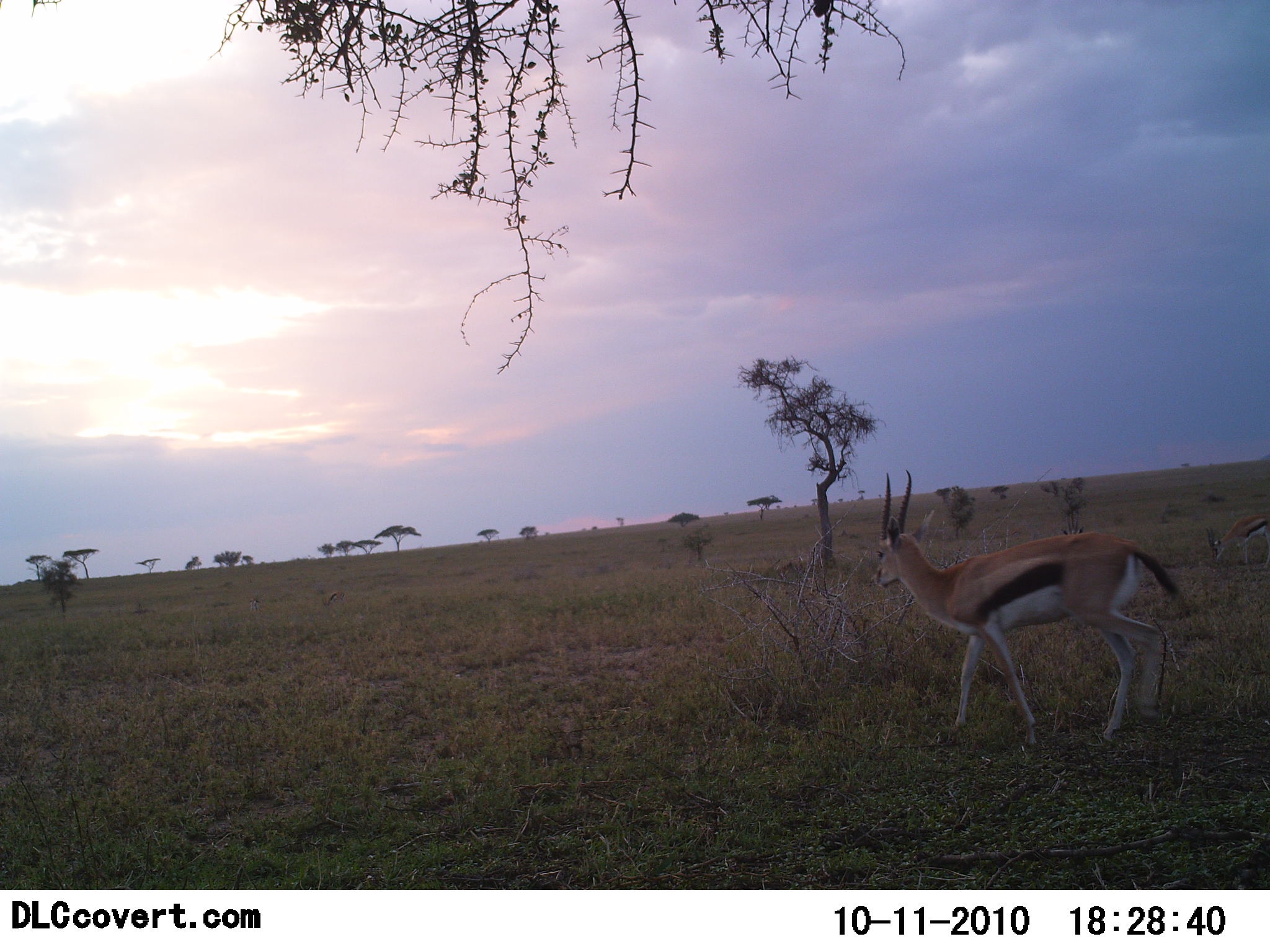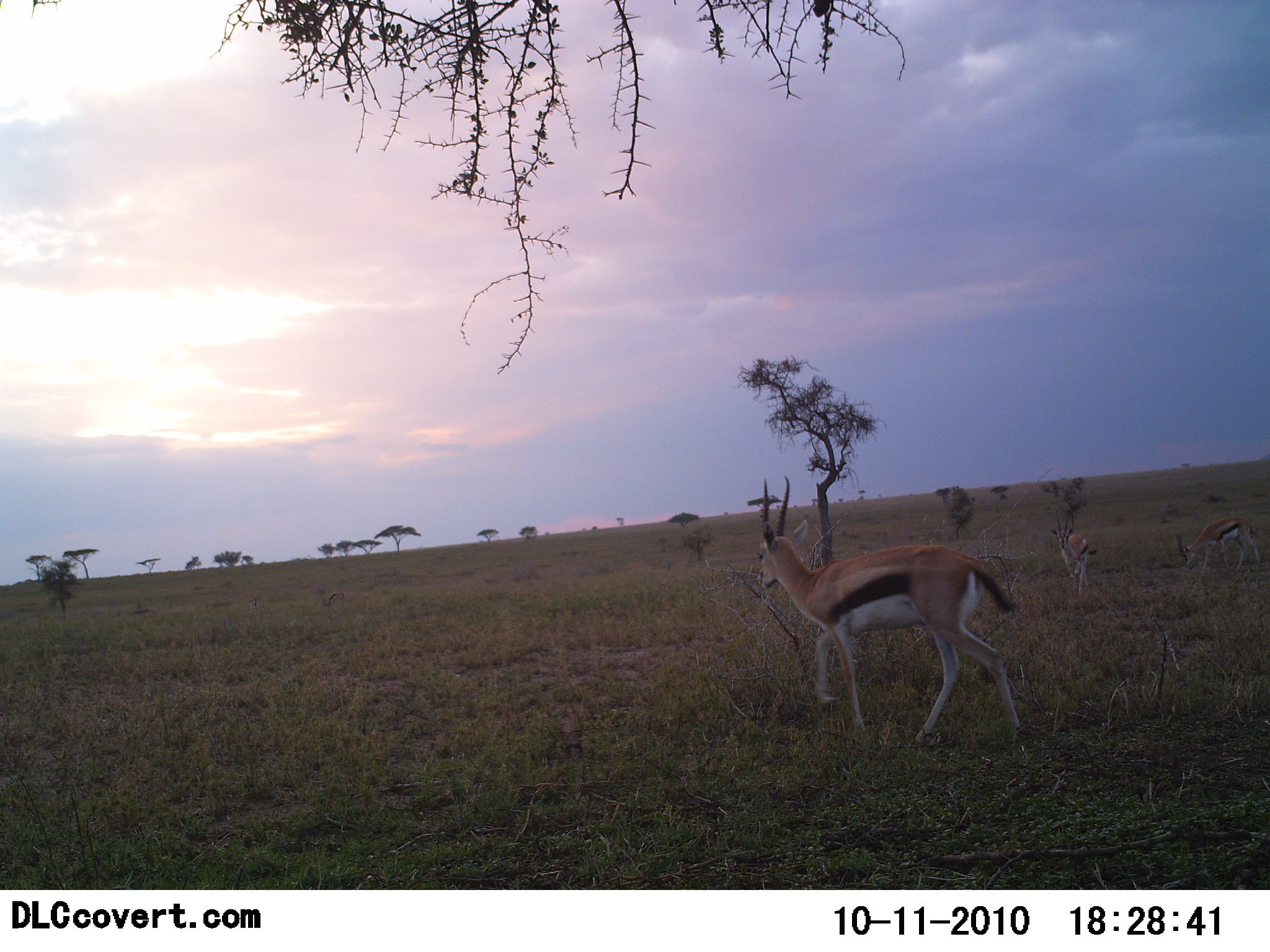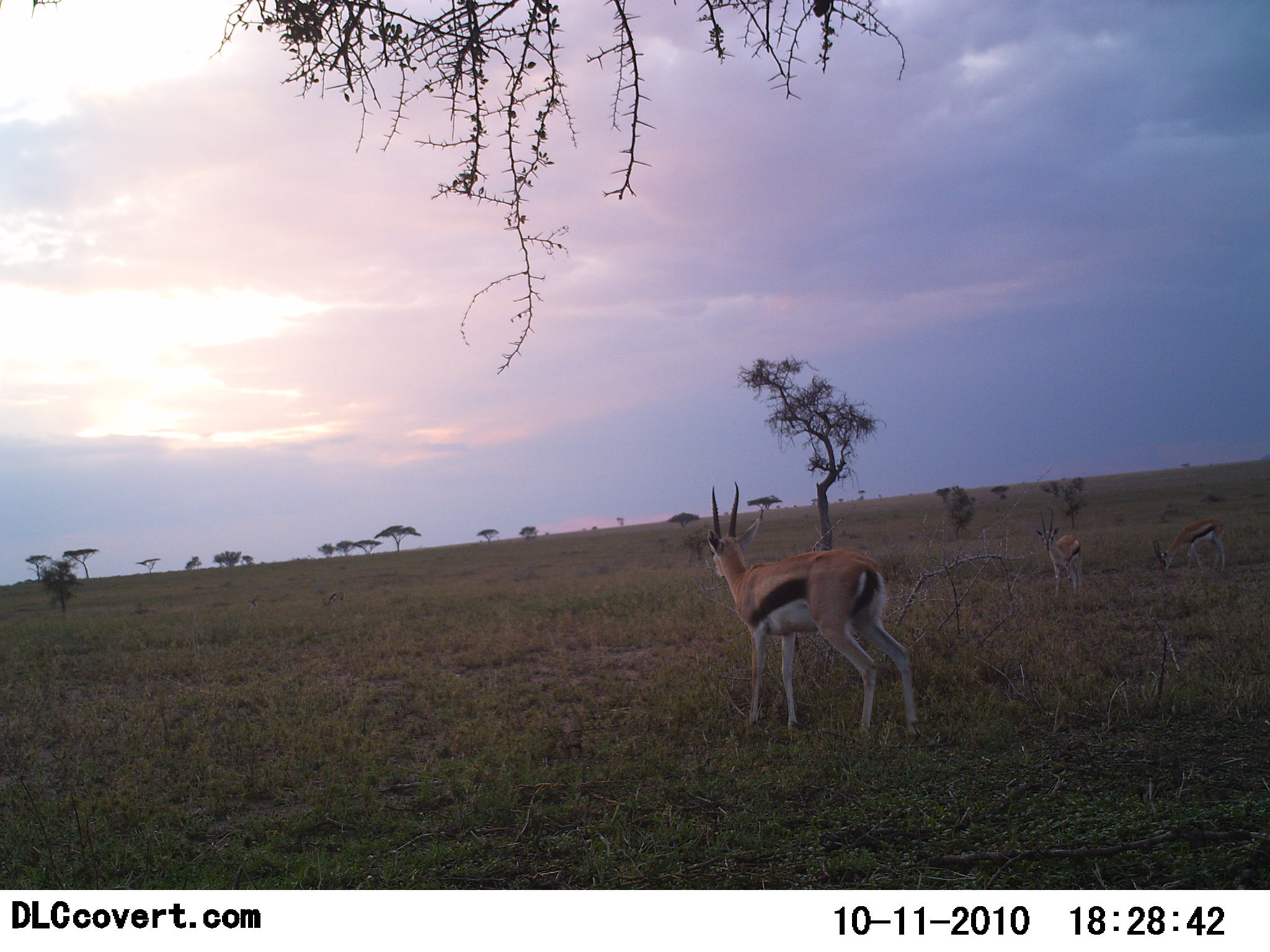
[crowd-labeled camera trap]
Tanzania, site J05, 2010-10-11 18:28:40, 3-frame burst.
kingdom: Animalia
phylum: Chordata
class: Mammalia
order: Artiodactyla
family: Bovidae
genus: Eudorcas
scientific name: Eudorcas thomsonii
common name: thomson's gazelle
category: gazellethomsons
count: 3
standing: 0%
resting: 0%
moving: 100%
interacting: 0%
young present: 0%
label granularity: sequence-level